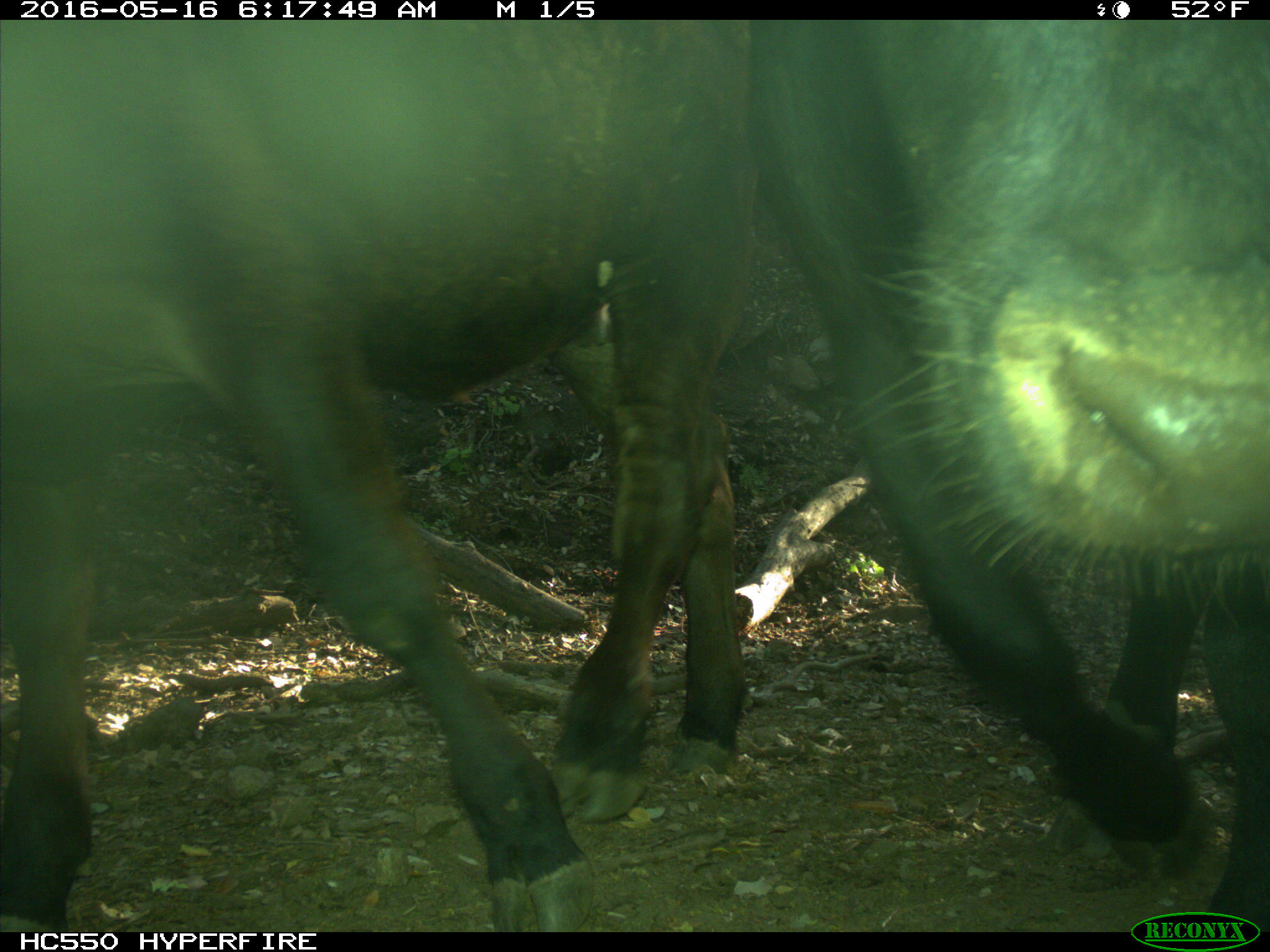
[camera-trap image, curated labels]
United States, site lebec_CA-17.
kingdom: Animalia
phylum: Chordata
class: Mammalia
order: Artiodactyla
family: Bovidae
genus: Bos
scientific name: Bos taurus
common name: domestic cow